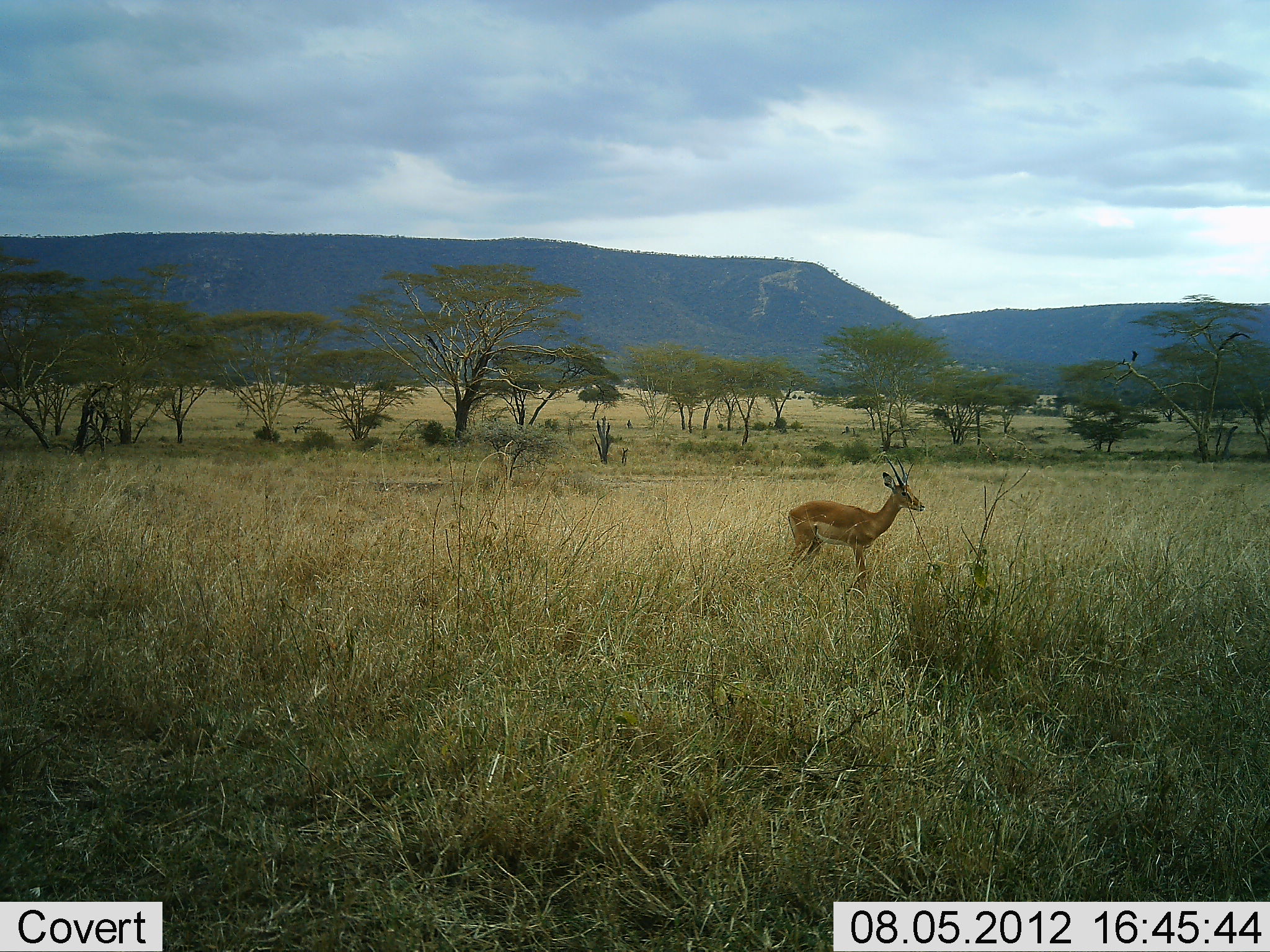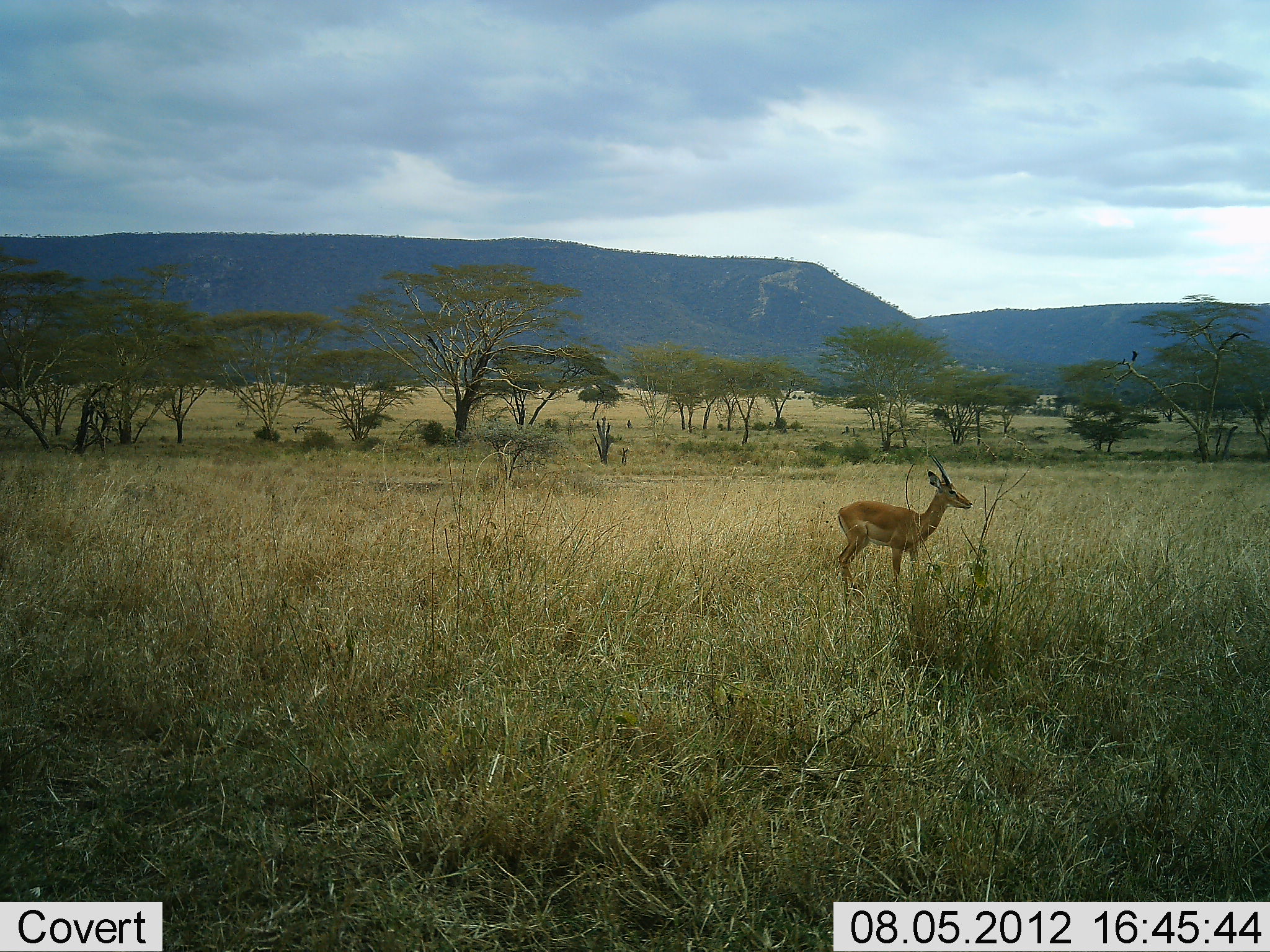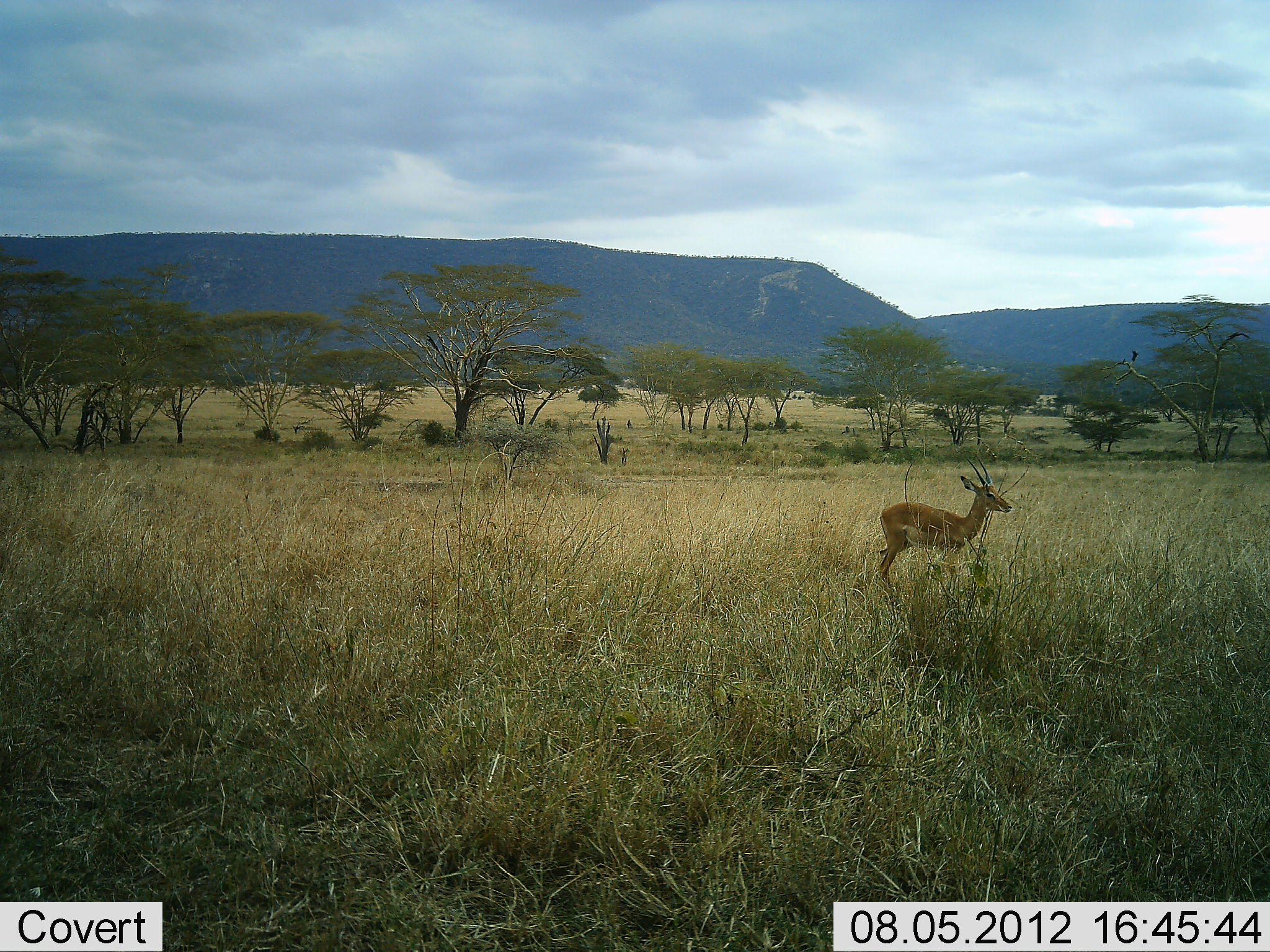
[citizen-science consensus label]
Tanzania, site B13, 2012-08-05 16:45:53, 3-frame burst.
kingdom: Animalia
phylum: Chordata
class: Mammalia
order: Artiodactyla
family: Bovidae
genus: Nanger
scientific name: Nanger granti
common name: grant's gazelle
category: gazellegrants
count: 1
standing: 10%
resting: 0%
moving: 90%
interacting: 0%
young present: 0%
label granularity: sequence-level